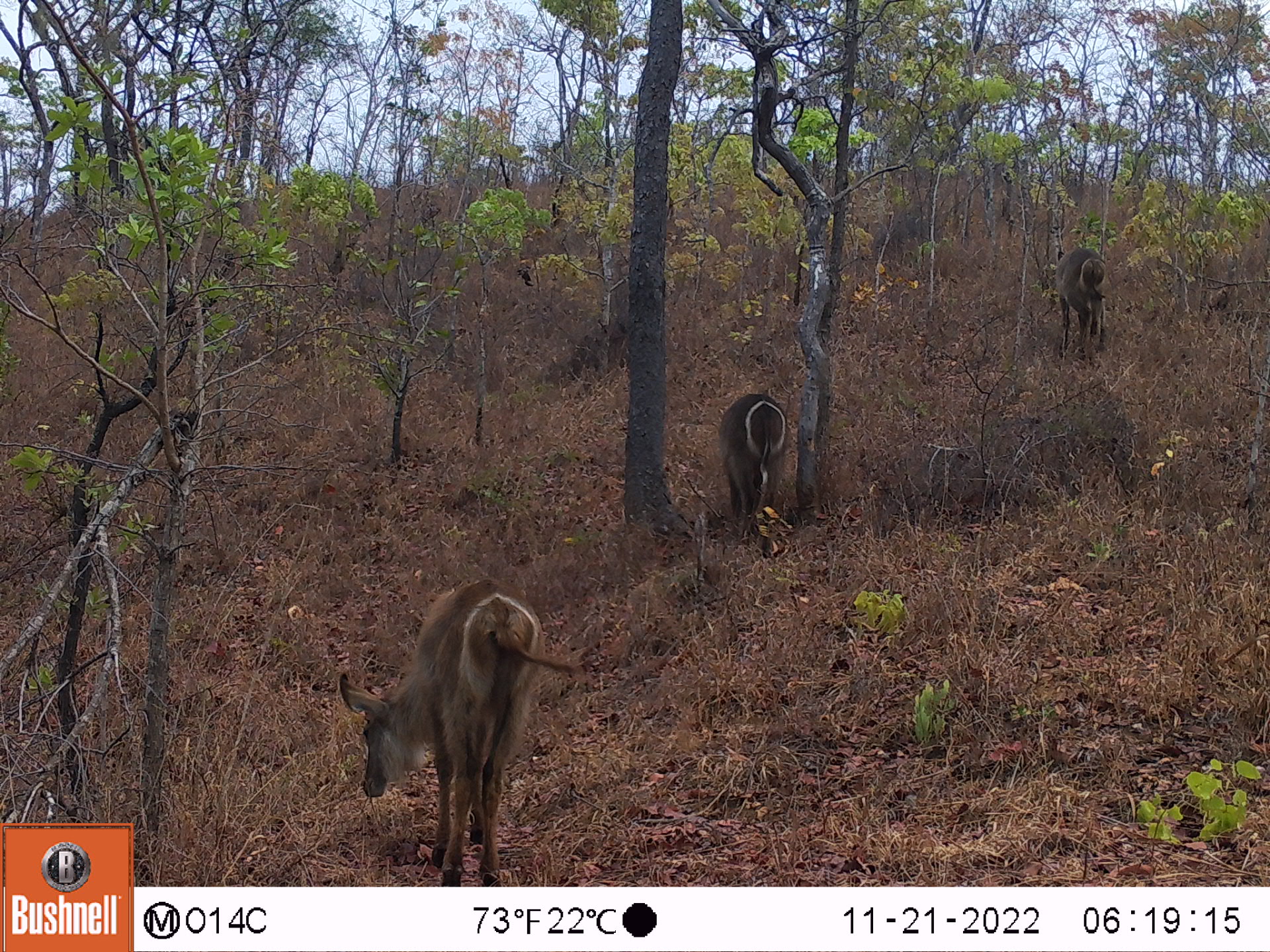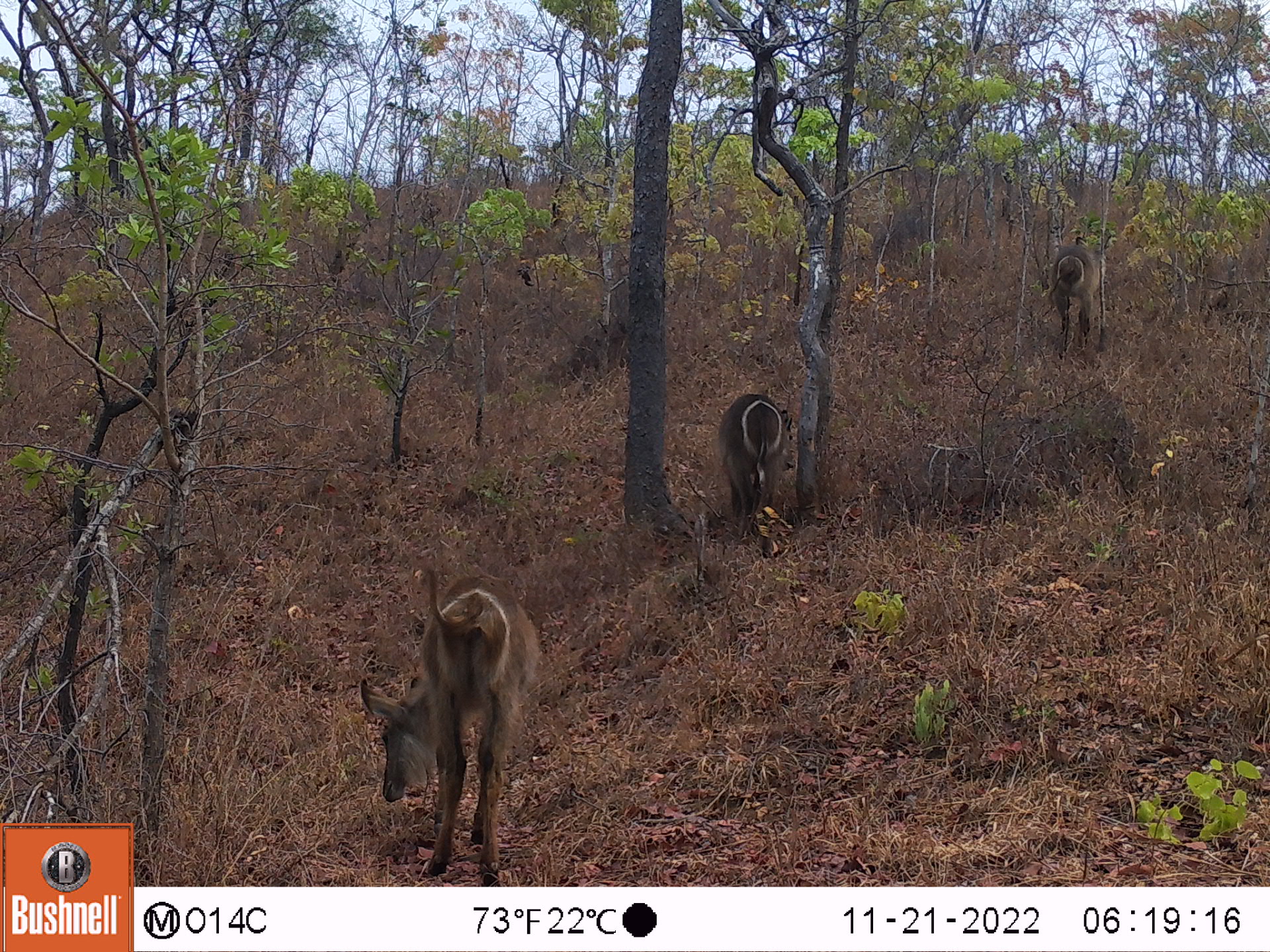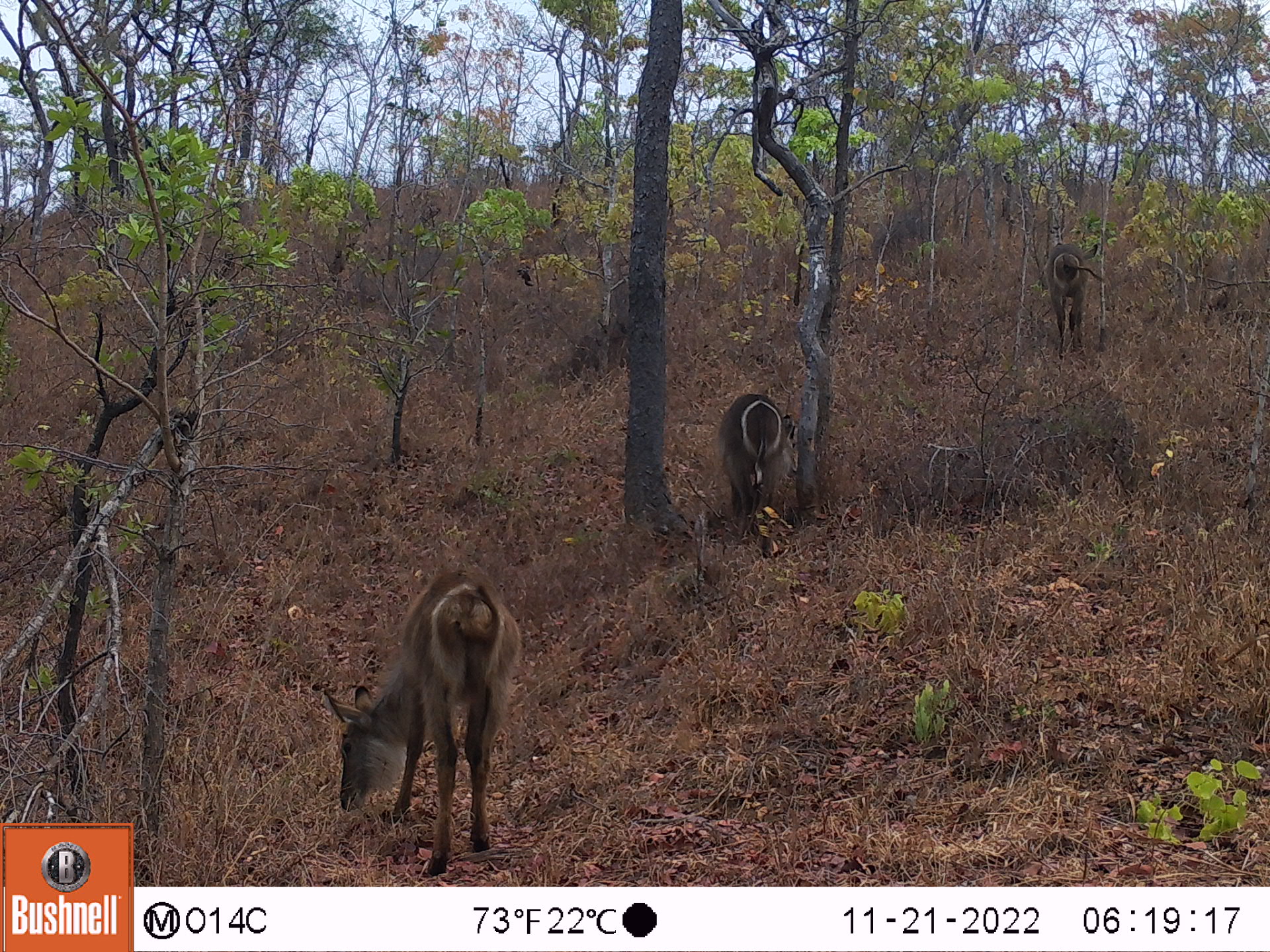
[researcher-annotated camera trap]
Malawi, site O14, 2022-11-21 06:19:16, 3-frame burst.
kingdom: Animalia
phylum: Chordata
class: Mammalia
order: Artiodactyla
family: Bovidae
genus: Kobus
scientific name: Kobus ellipsiprymnus ellipsiprymnus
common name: common waterbuck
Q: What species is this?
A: Common waterbuck (Kobus ellipsiprymnus ellipsiprymnus).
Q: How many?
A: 3.